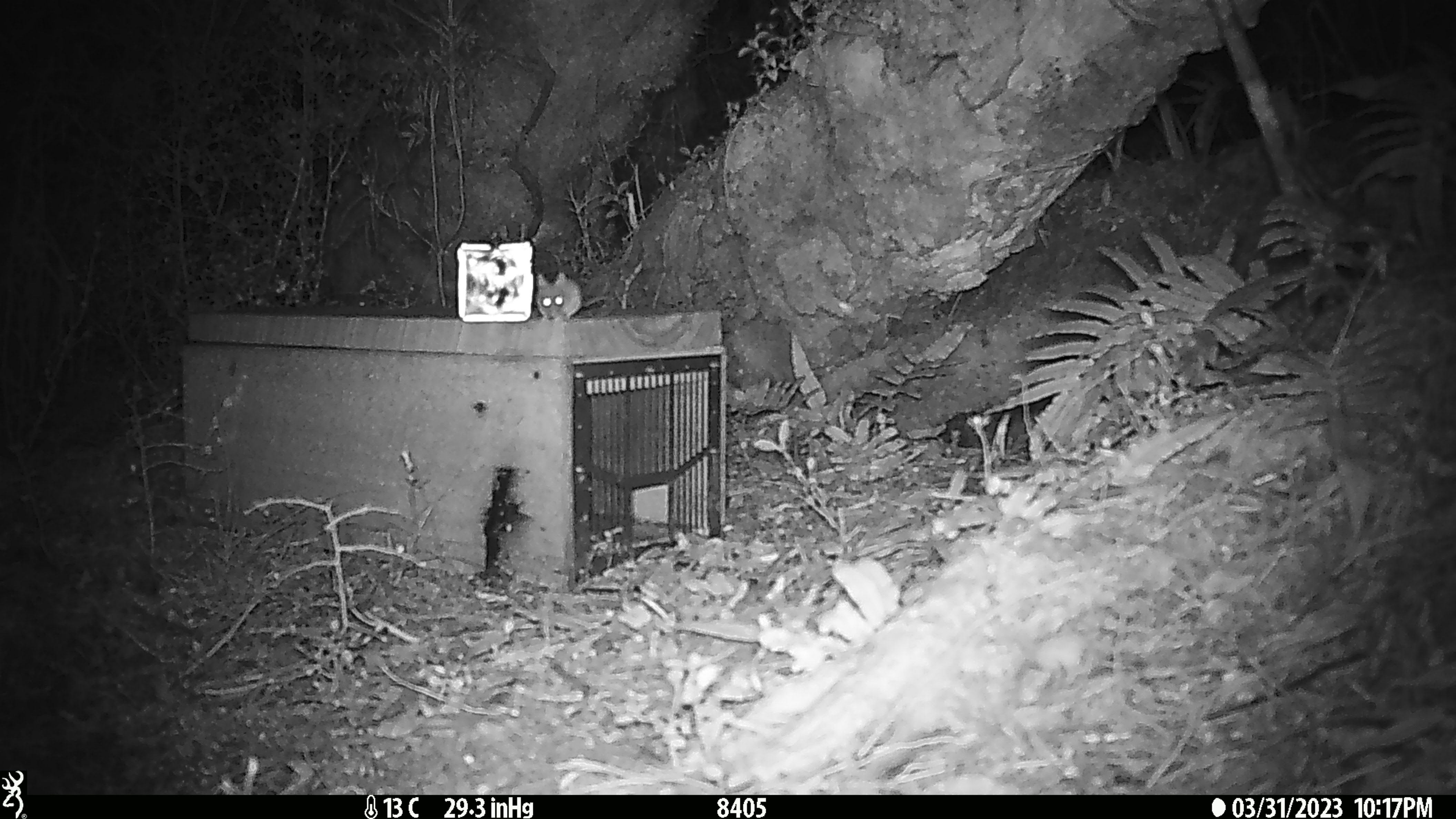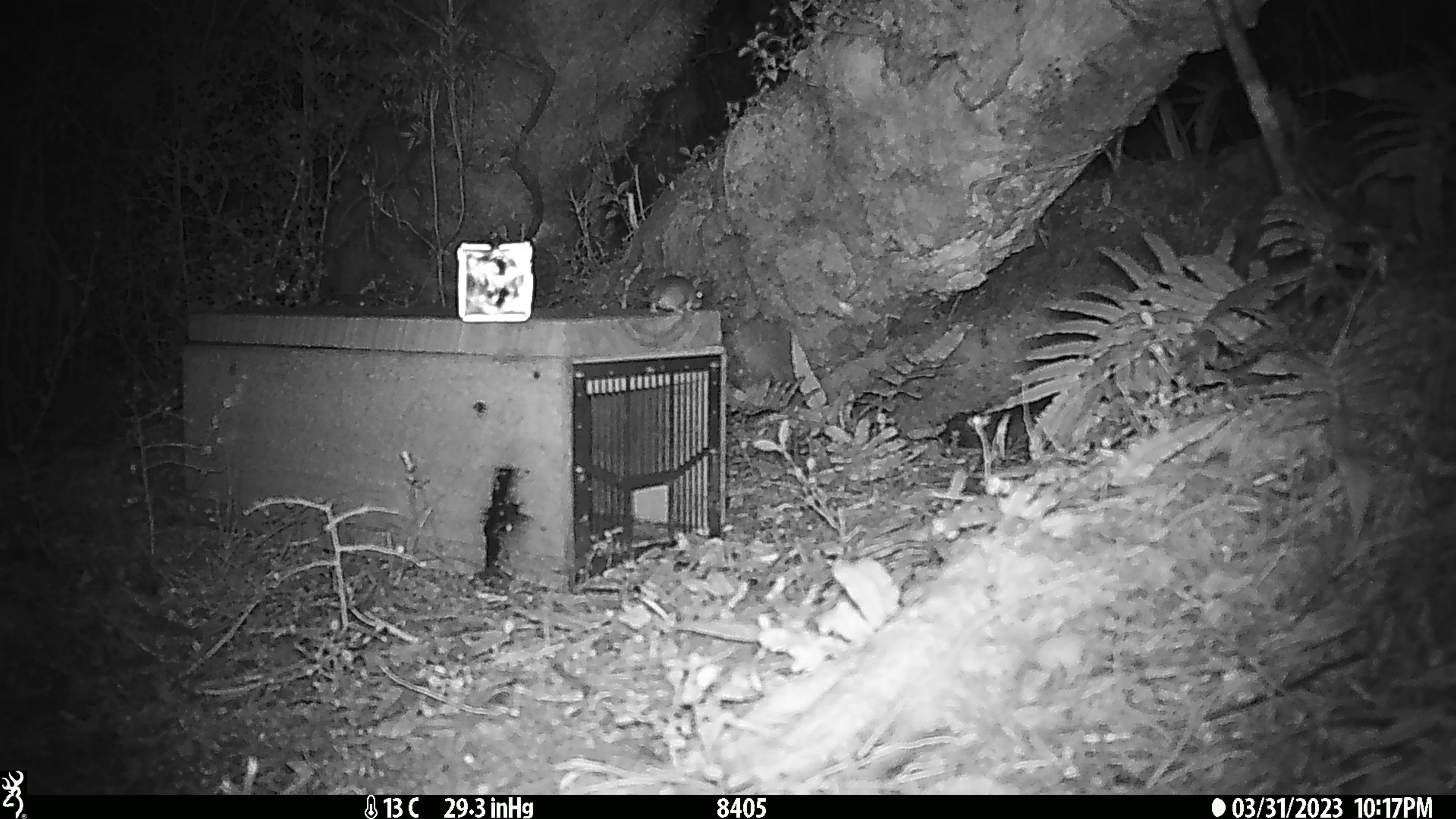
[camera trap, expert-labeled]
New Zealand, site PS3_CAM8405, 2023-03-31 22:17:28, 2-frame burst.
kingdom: Animalia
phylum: Chordata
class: Mammalia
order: Rodentia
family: Muridae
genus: Mus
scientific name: Mus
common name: mouse